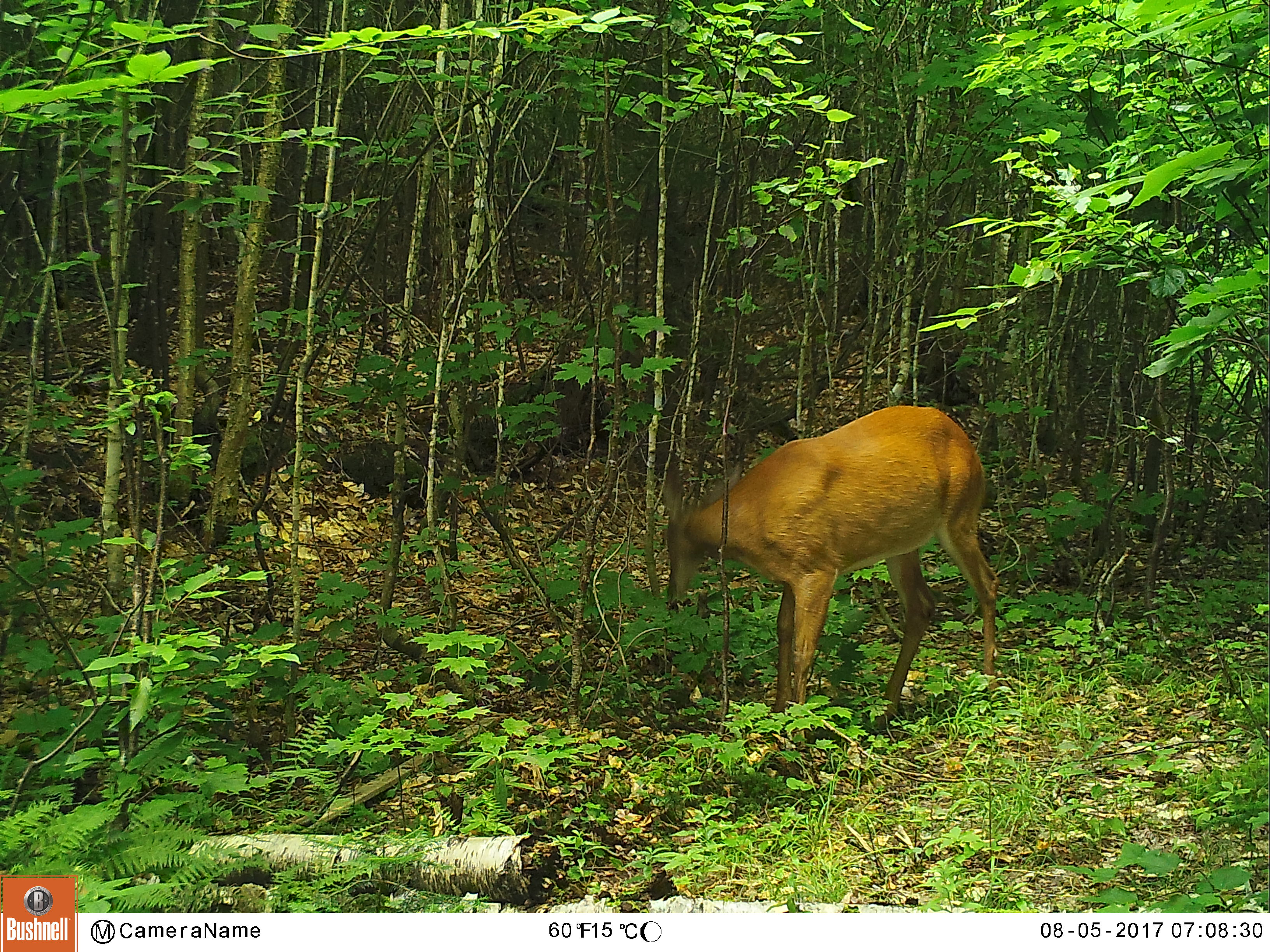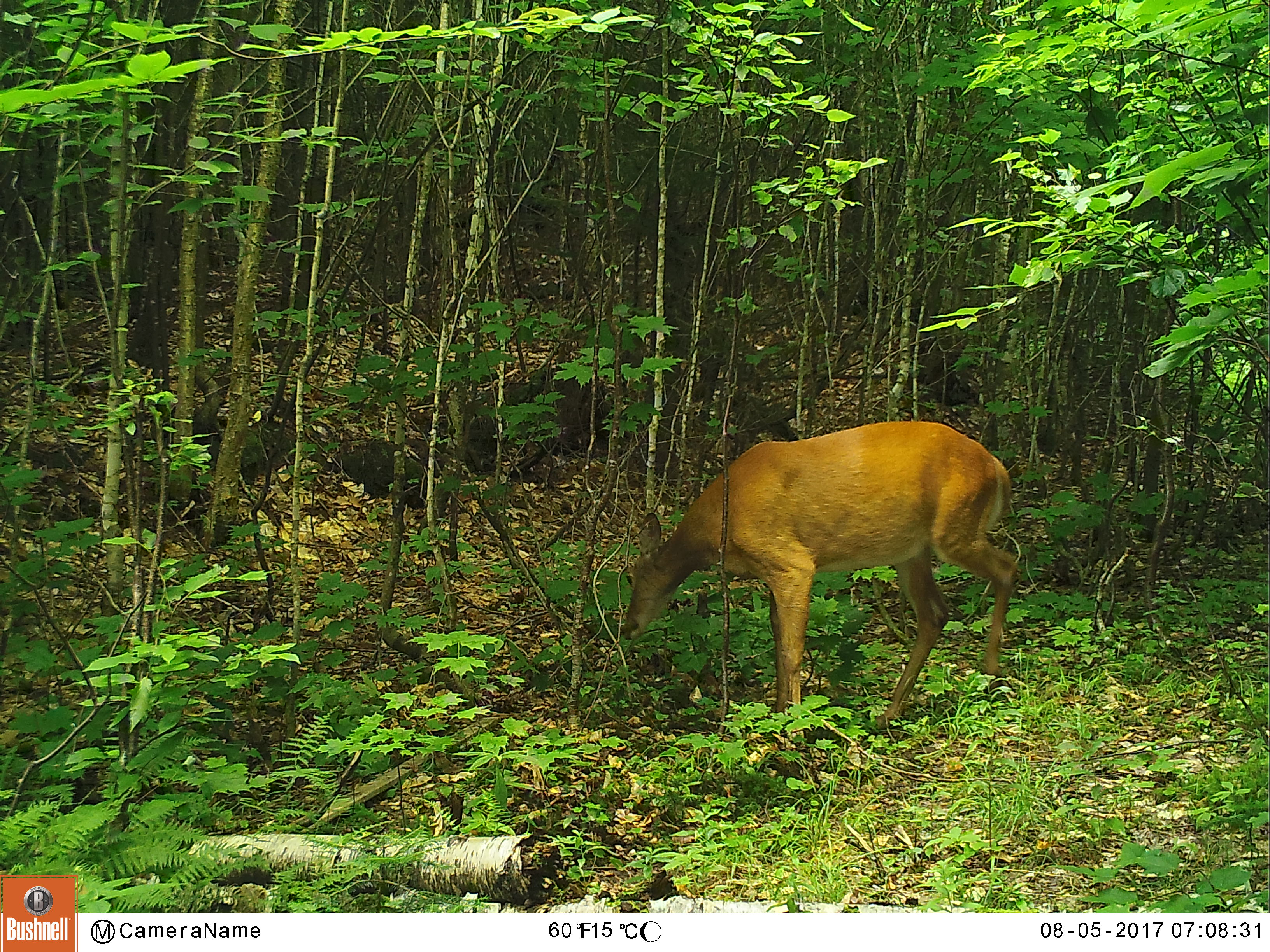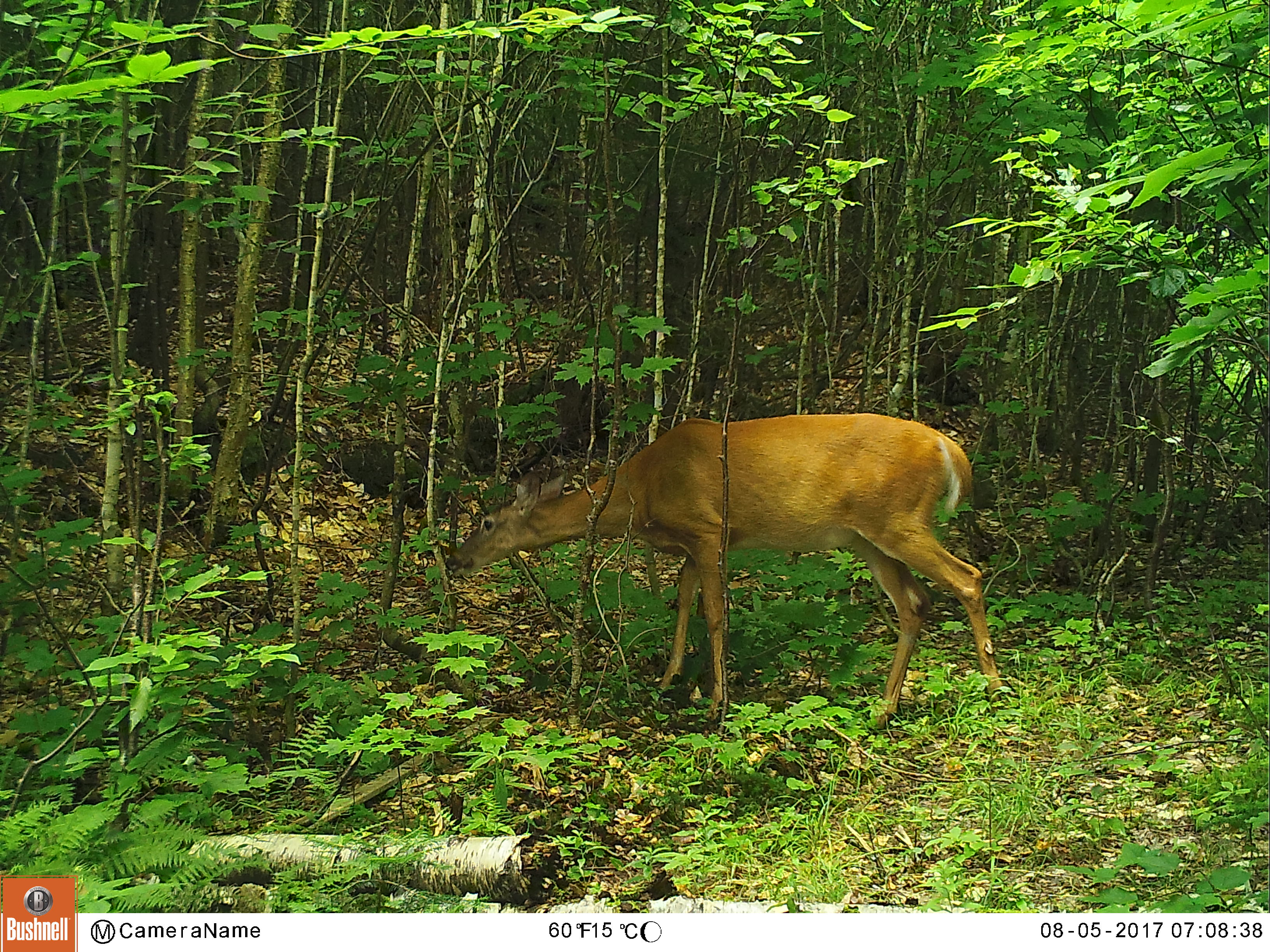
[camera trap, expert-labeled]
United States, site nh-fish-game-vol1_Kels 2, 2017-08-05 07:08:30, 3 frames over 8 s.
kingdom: Animalia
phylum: Chordata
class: Mammalia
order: Artiodactyla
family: Cervidae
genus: Odocoileus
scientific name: Odocoileus virginianus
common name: white-tailed deer